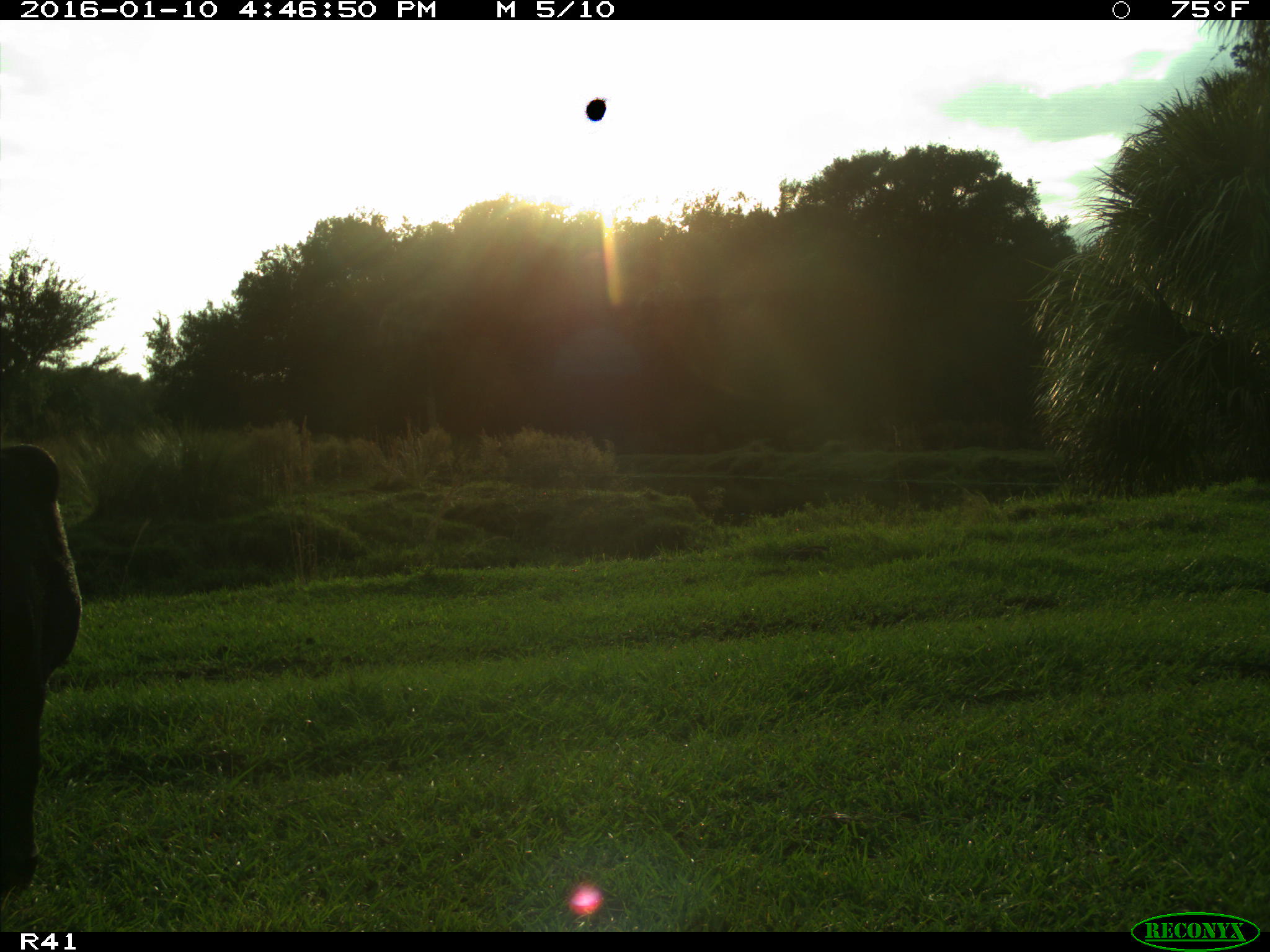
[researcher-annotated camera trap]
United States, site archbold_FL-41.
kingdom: Animalia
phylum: Chordata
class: Mammalia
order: Artiodactyla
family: Bovidae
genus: Bos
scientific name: Bos taurus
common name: domestic cow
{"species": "Bos taurus (domestic cow)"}